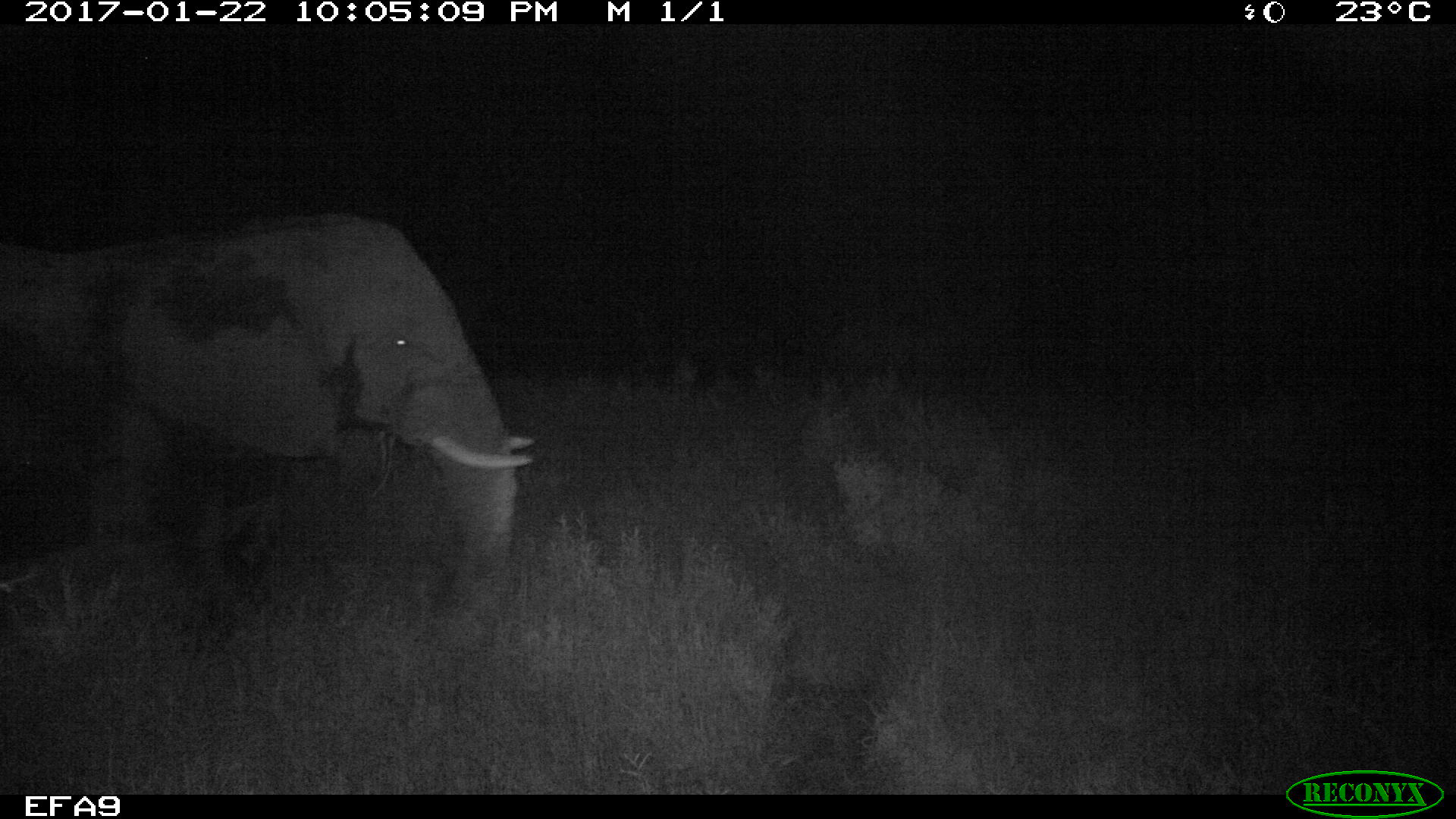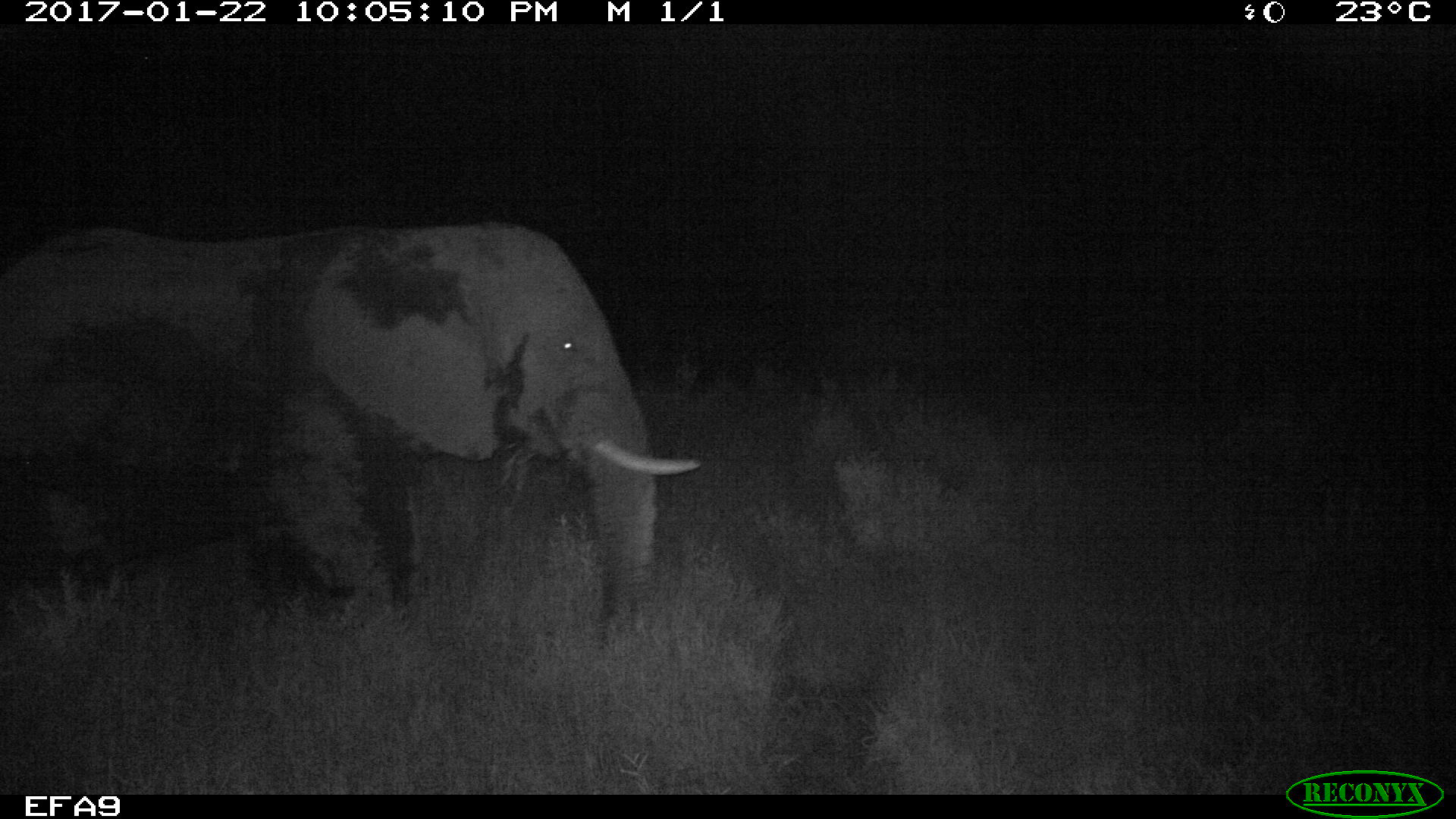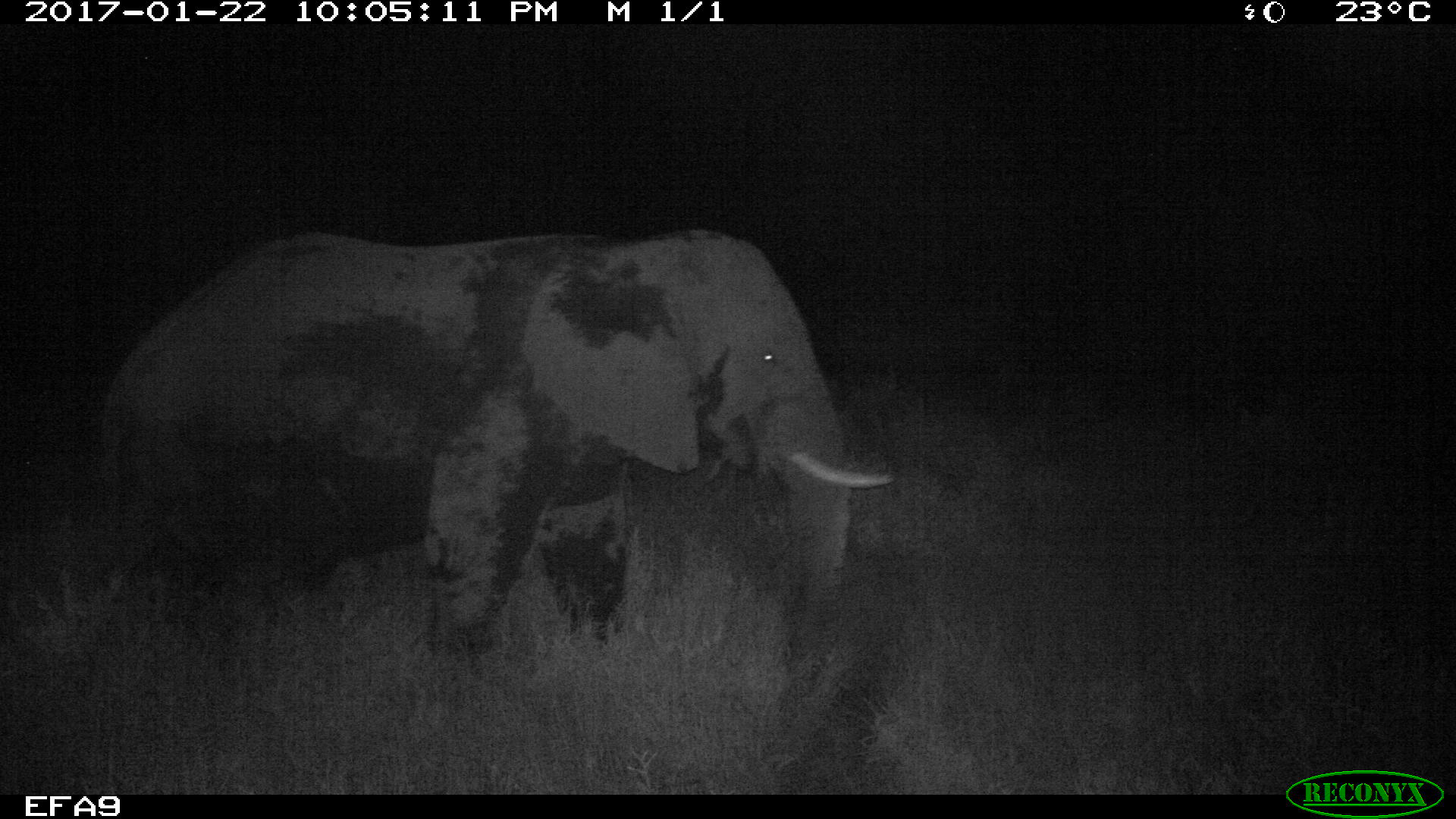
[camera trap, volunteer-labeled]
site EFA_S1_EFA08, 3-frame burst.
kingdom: Animalia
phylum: Chordata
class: Mammalia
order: Proboscidea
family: Elephantidae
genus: Loxodonta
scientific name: Loxodonta africana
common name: african bush elephant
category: elephant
Elephant (african bush elephant) (Loxodonta africana), count 1. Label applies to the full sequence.